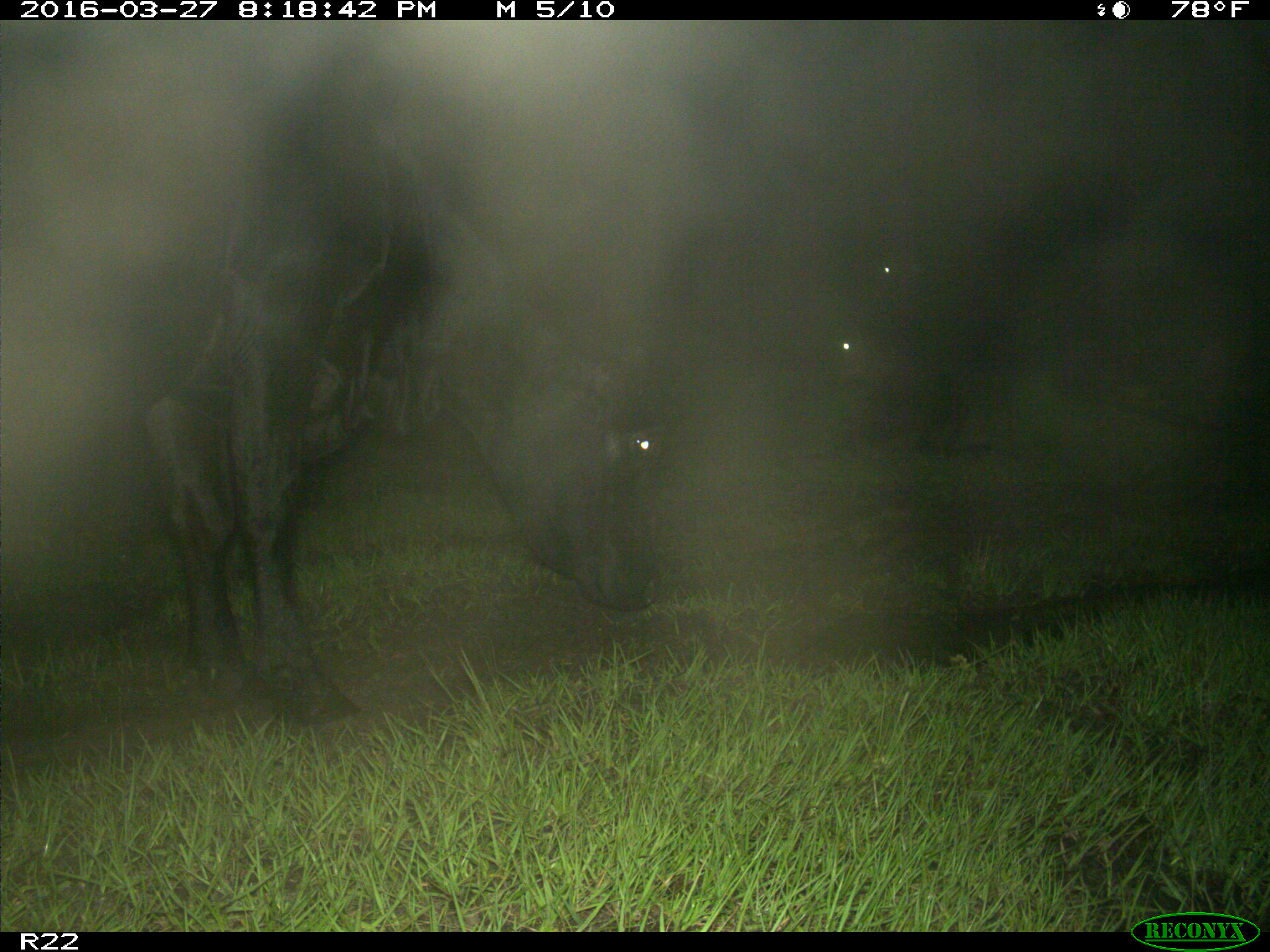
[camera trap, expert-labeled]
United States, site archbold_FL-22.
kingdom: Animalia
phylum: Chordata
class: Mammalia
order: Artiodactyla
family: Bovidae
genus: Bos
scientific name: Bos taurus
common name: domestic cow